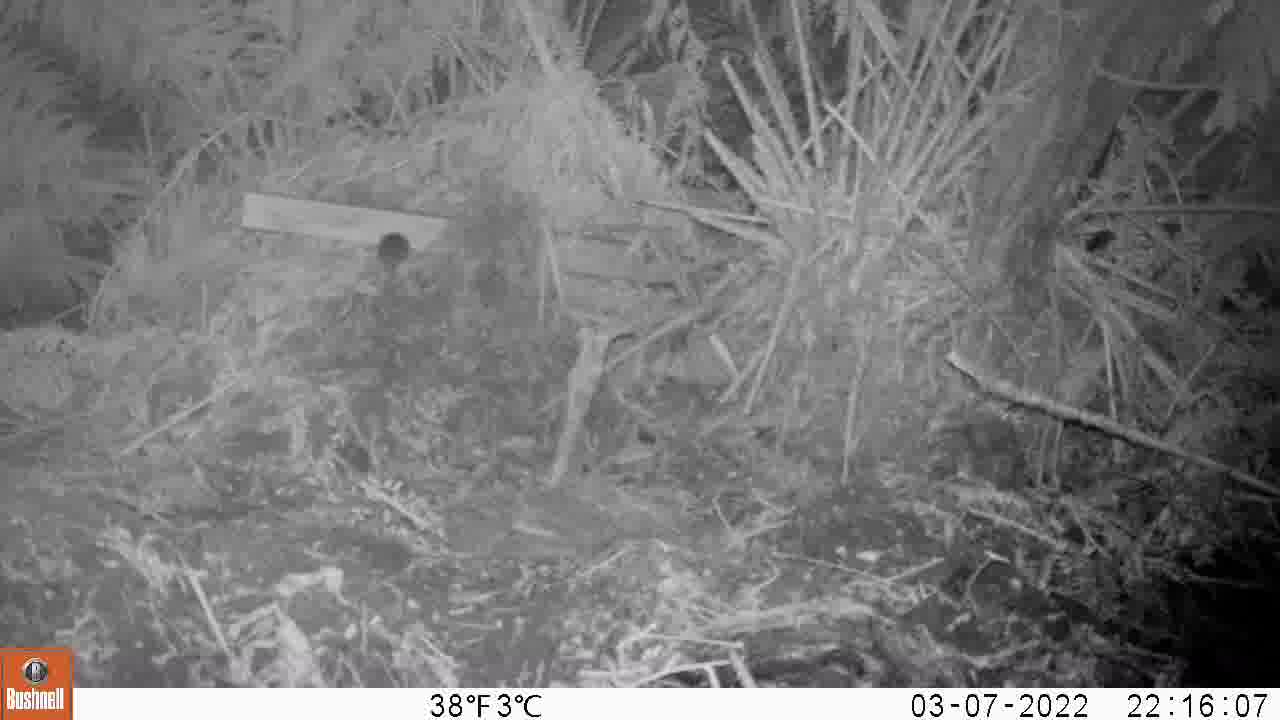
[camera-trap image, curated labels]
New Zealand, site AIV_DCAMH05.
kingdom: Animalia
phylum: Chordata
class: Mammalia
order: Rodentia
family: Muridae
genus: Mus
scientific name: Mus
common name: mouse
Mouse (Mus).